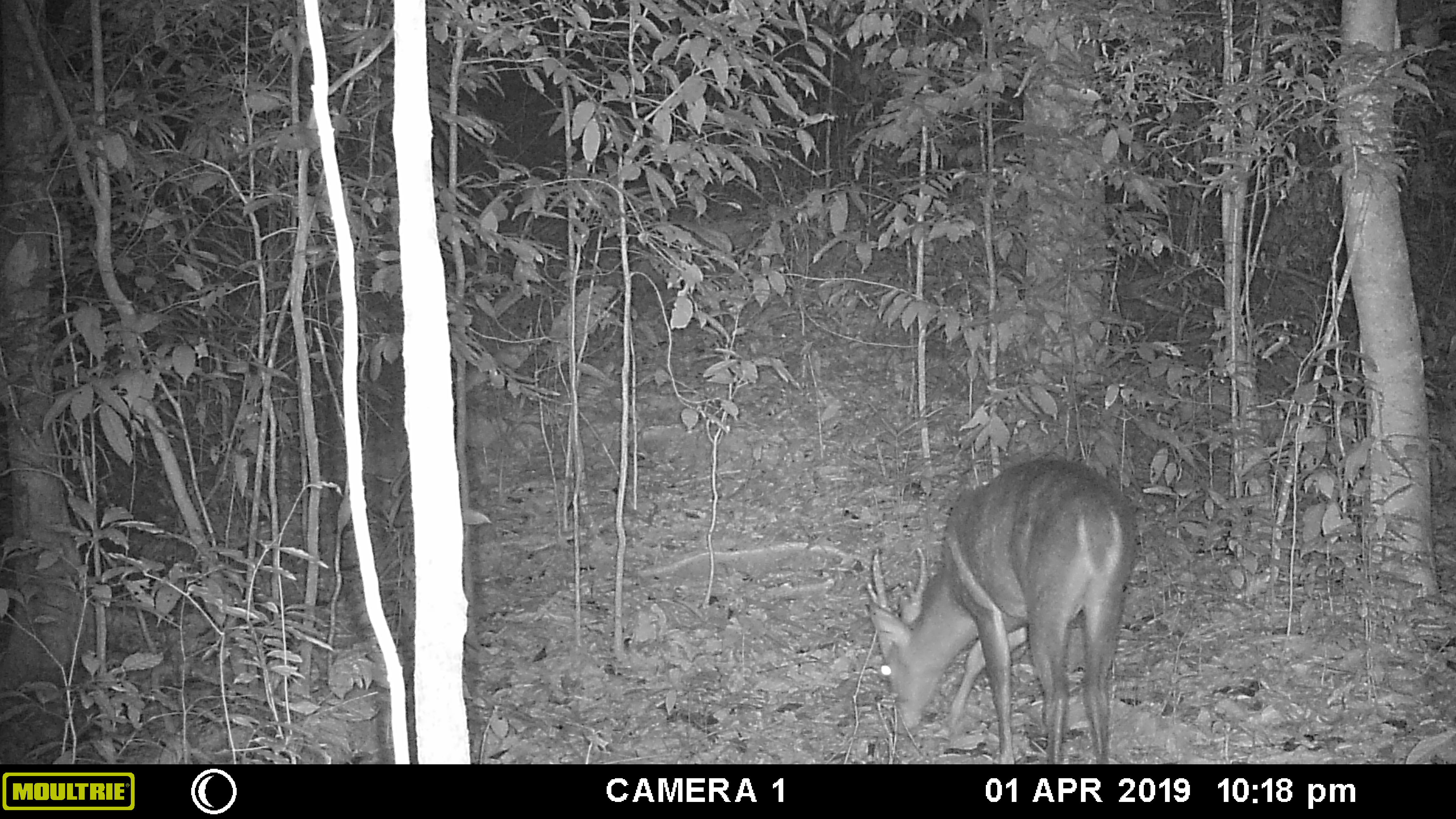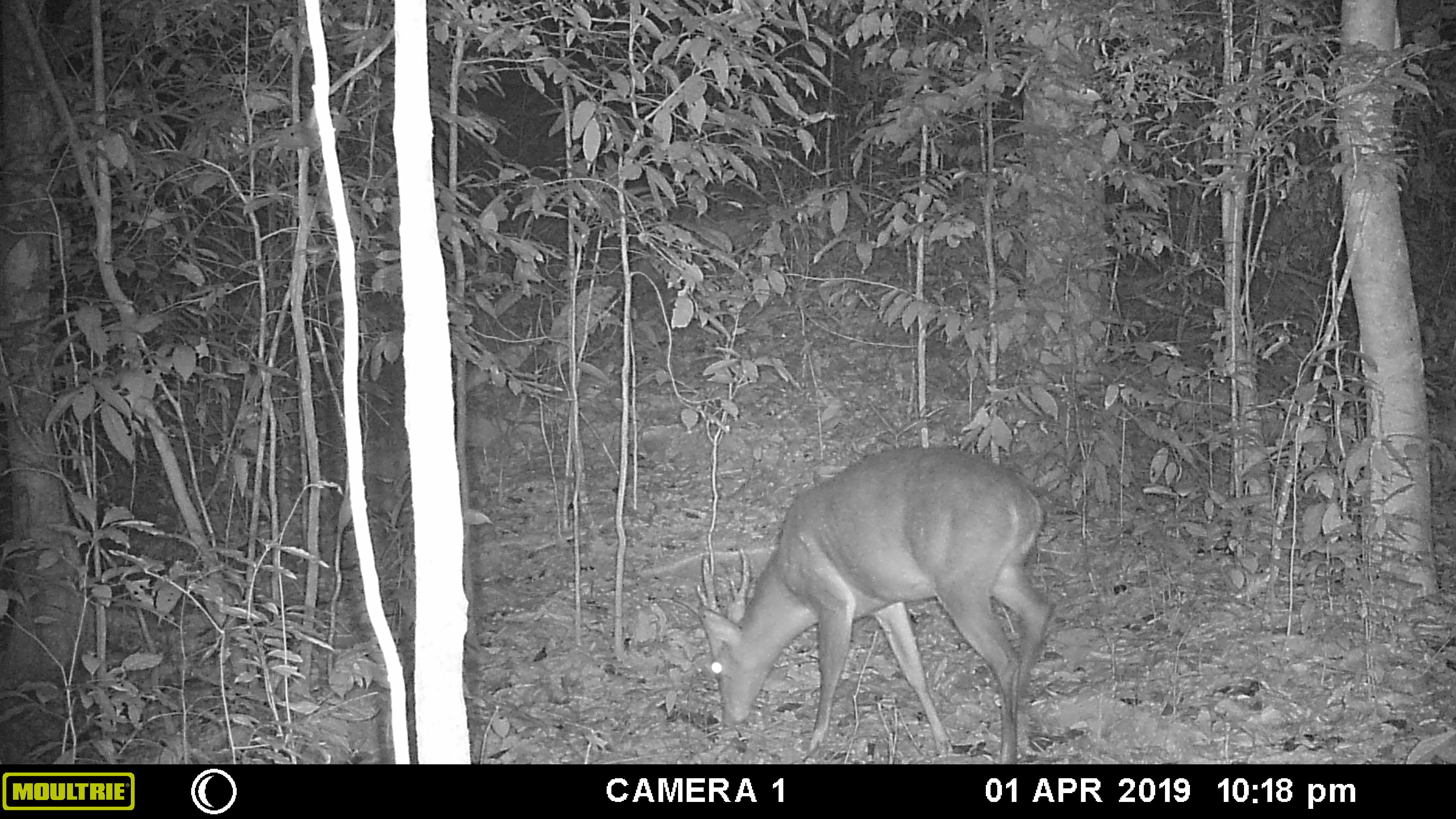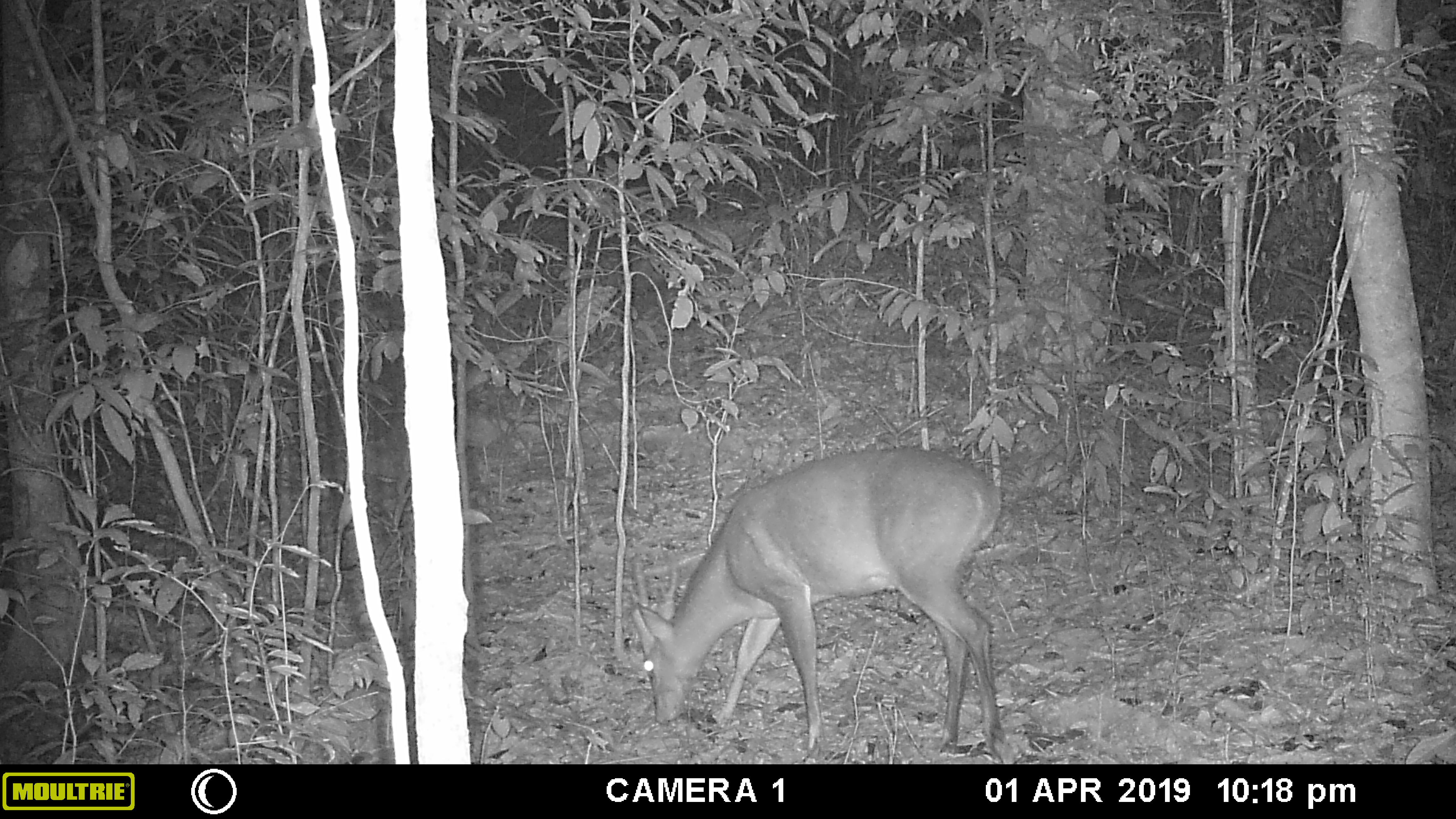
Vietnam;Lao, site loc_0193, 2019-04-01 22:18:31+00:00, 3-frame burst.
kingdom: Animalia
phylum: Chordata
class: Mammalia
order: Artiodactyla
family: Cervidae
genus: Muntiacus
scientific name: Muntiacus vuquangensis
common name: large-antlered muntjac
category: large antlered muntjac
Large antlered muntjac (large-antlered muntjac) (Muntiacus vuquangensis). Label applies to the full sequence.